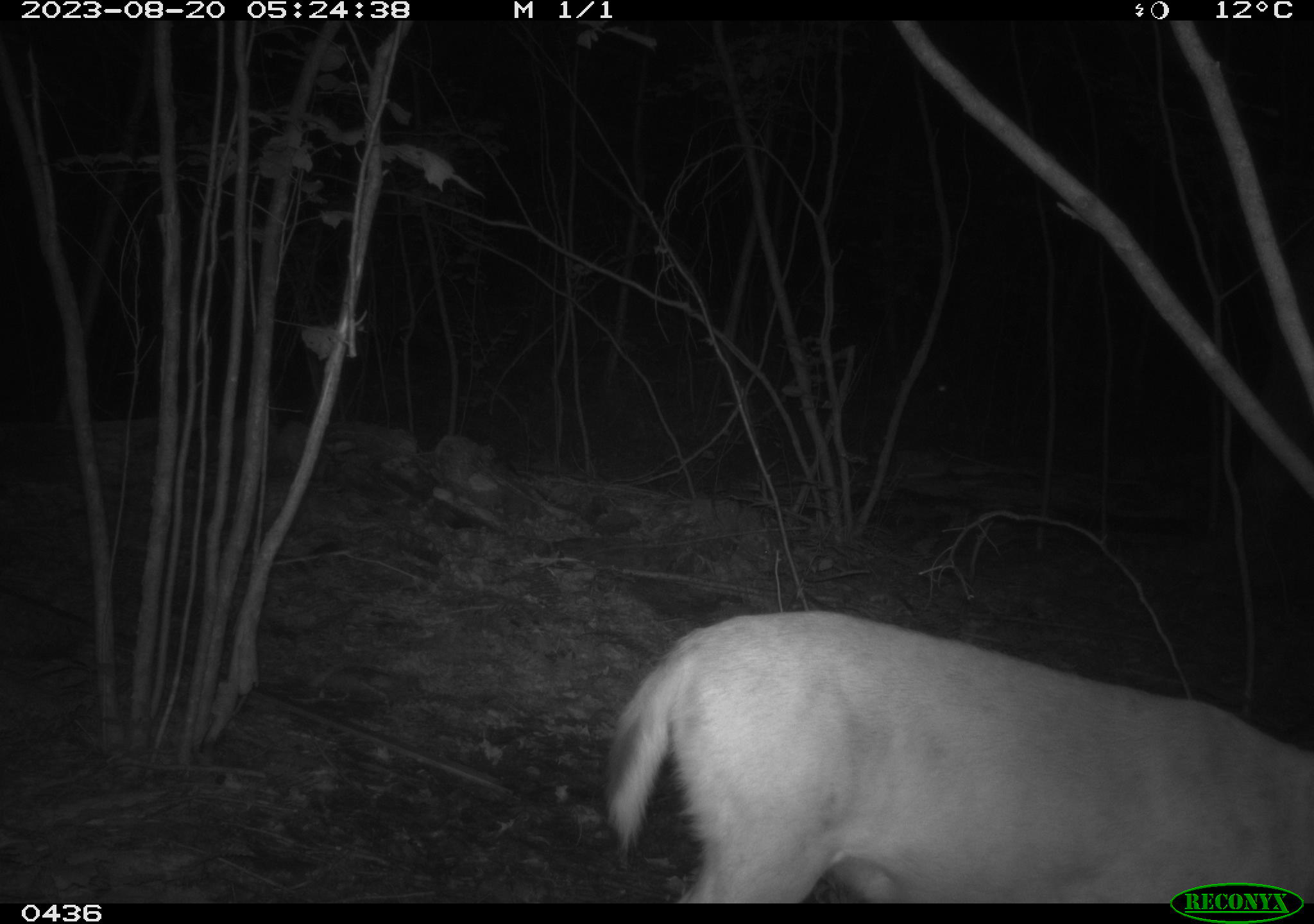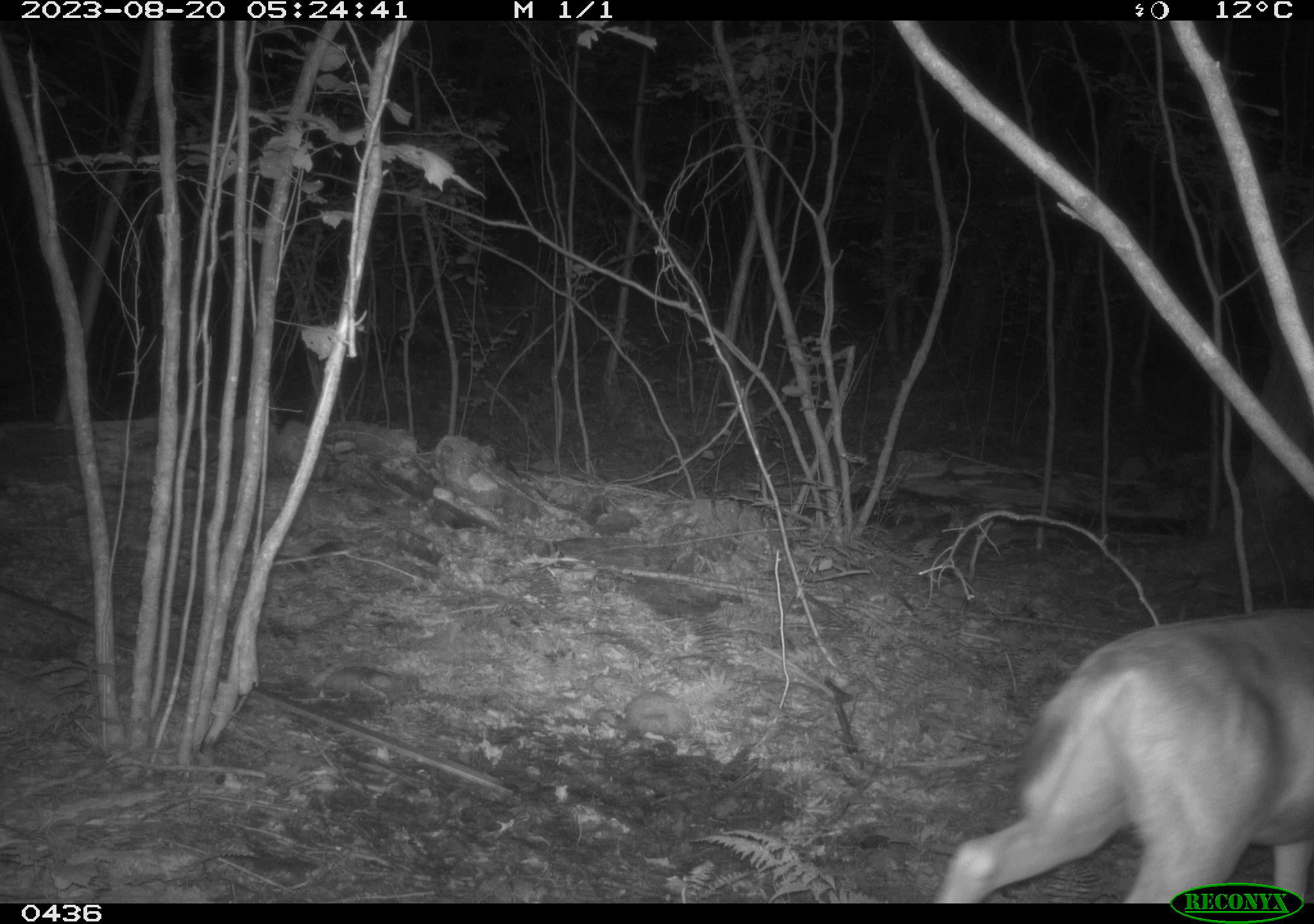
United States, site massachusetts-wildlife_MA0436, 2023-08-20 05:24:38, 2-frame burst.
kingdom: Animalia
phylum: Chordata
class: Mammalia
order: Artiodactyla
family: Cervidae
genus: Odocoileus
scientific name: Odocoileus virginianus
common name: white-tailed deer